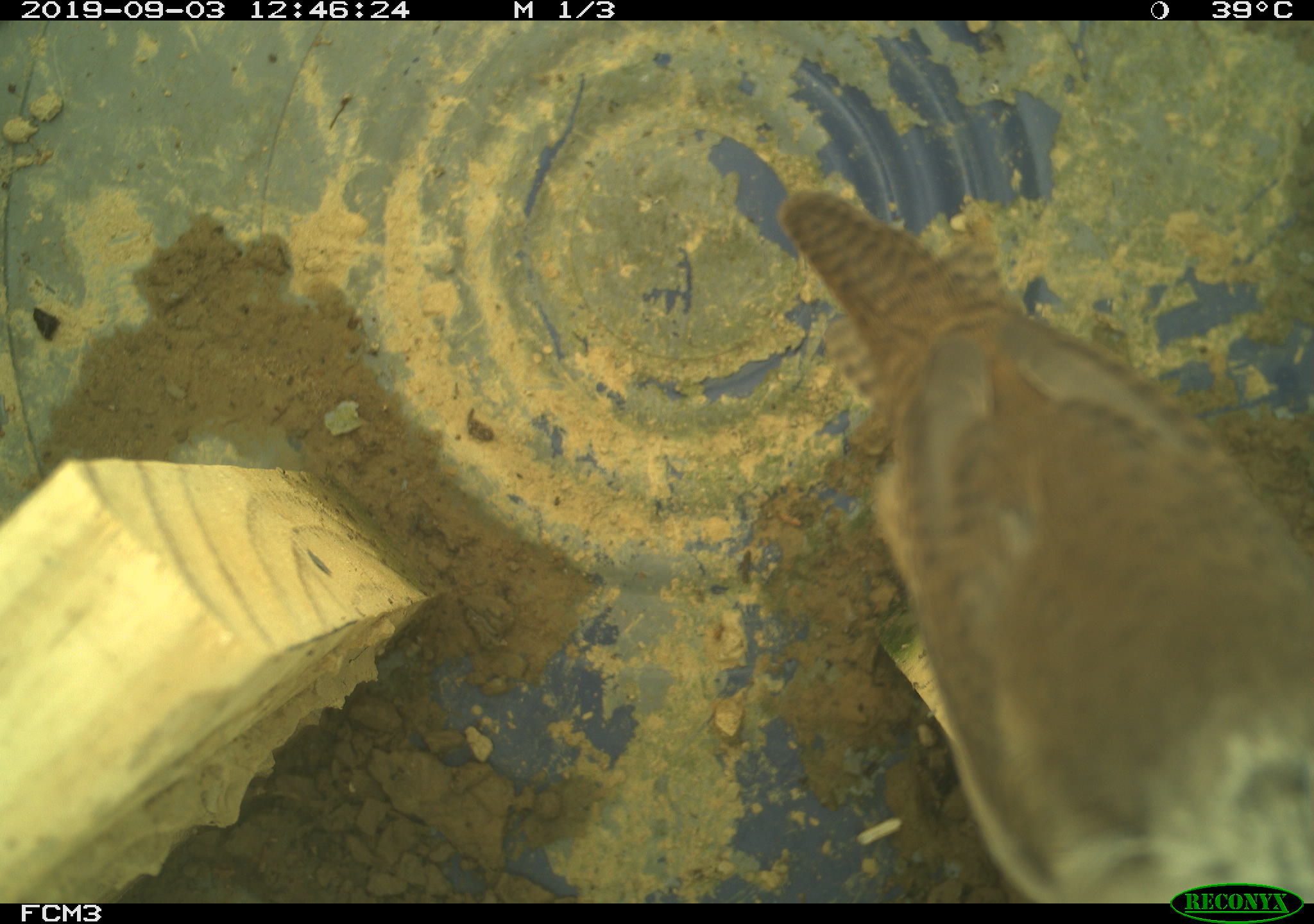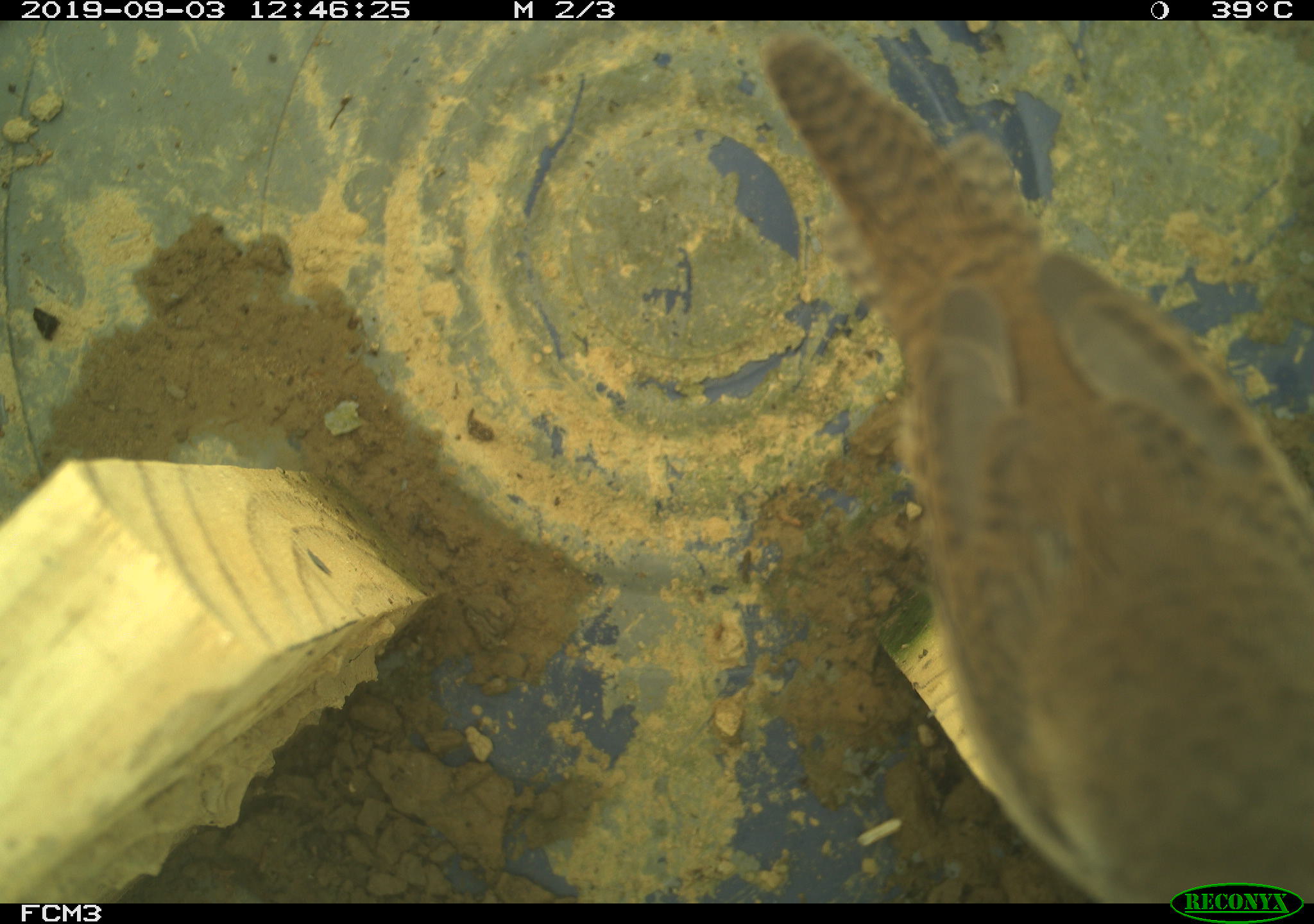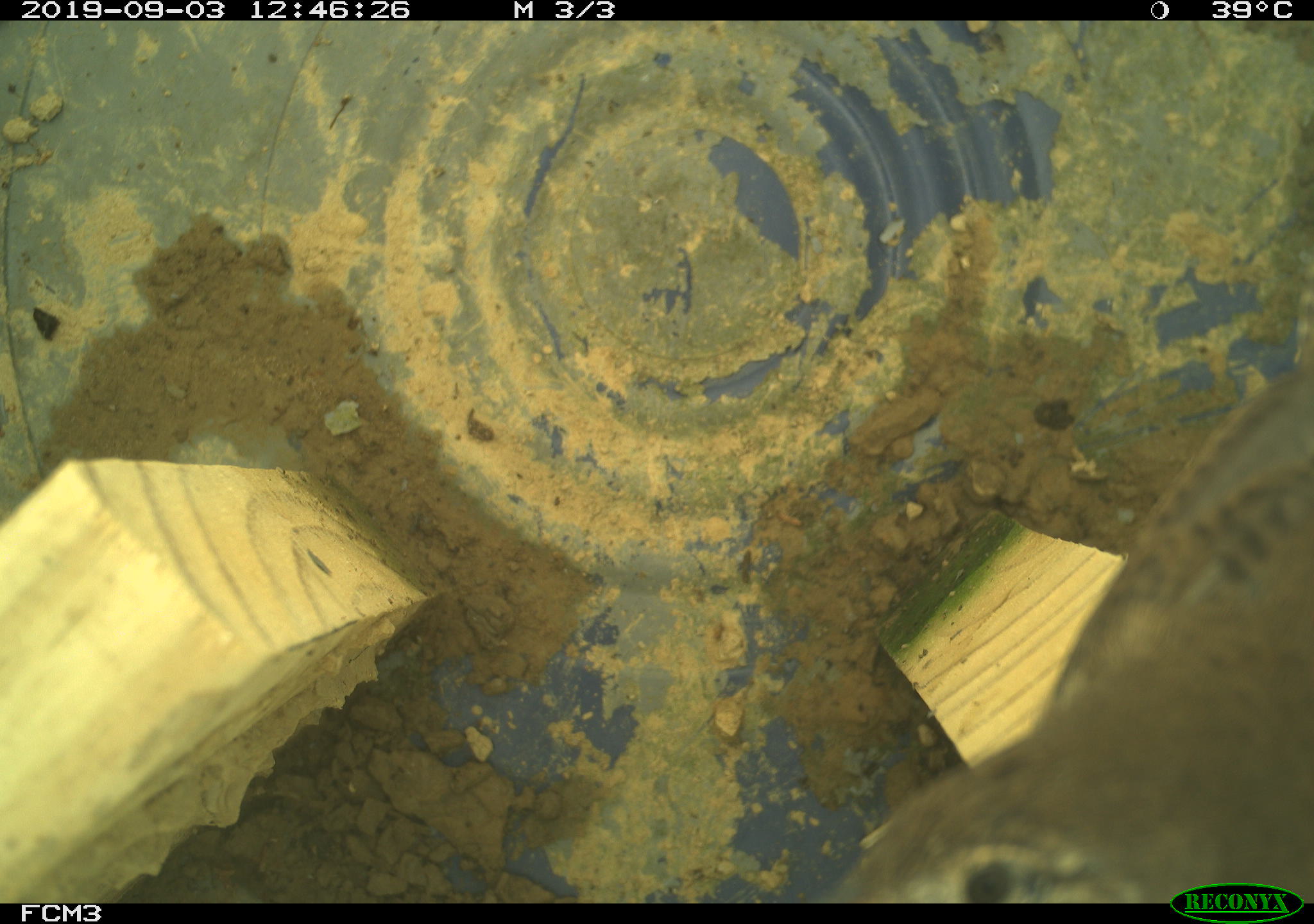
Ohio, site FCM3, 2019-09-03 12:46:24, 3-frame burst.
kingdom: Animalia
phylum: Chordata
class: Aves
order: Passeriformes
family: Troglodytidae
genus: Troglodytes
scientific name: Troglodytes aedon aedon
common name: northern house wren